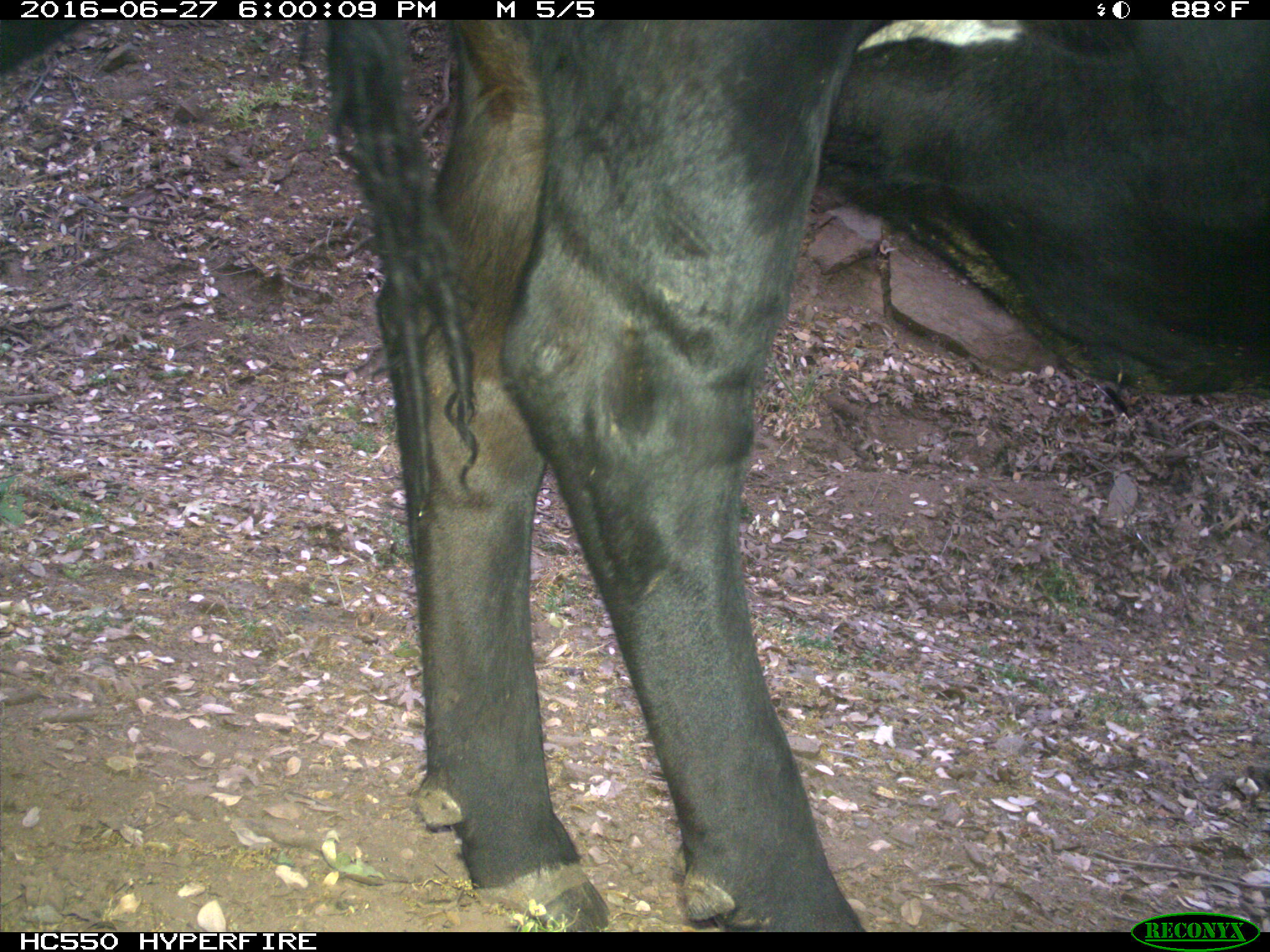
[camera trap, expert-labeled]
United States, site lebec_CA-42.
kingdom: Animalia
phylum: Chordata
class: Mammalia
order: Artiodactyla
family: Bovidae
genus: Bos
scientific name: Bos taurus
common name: domestic cow